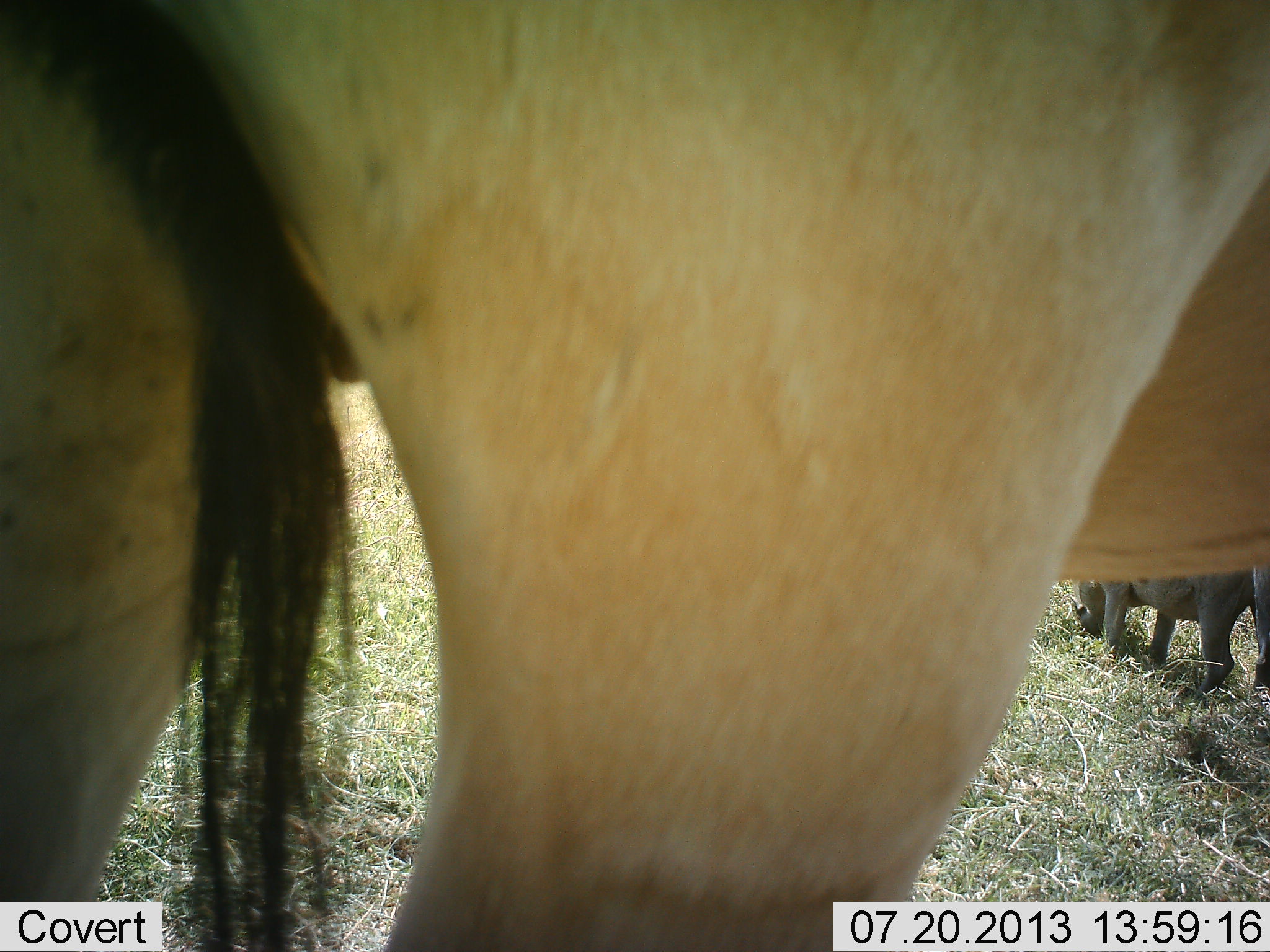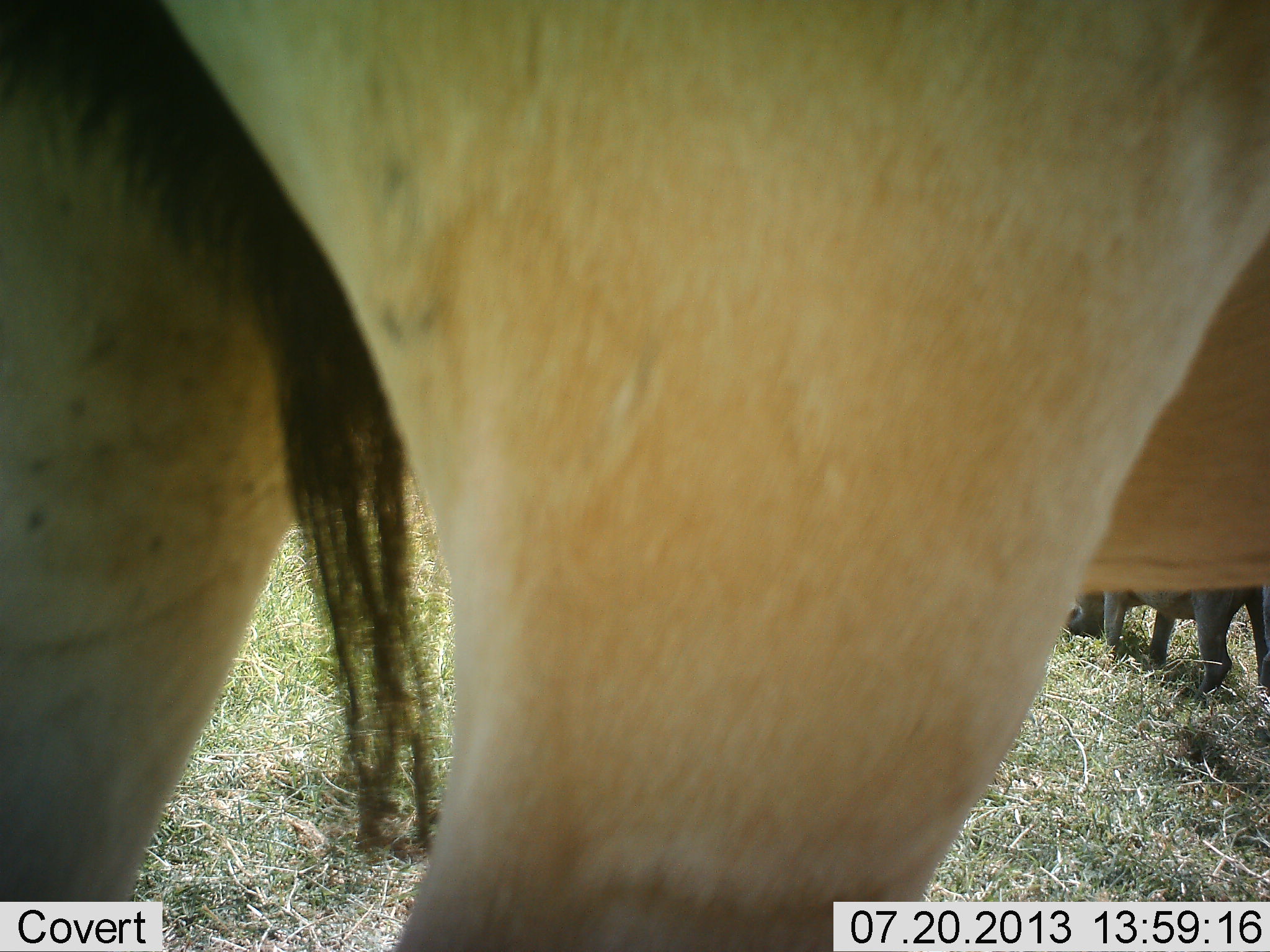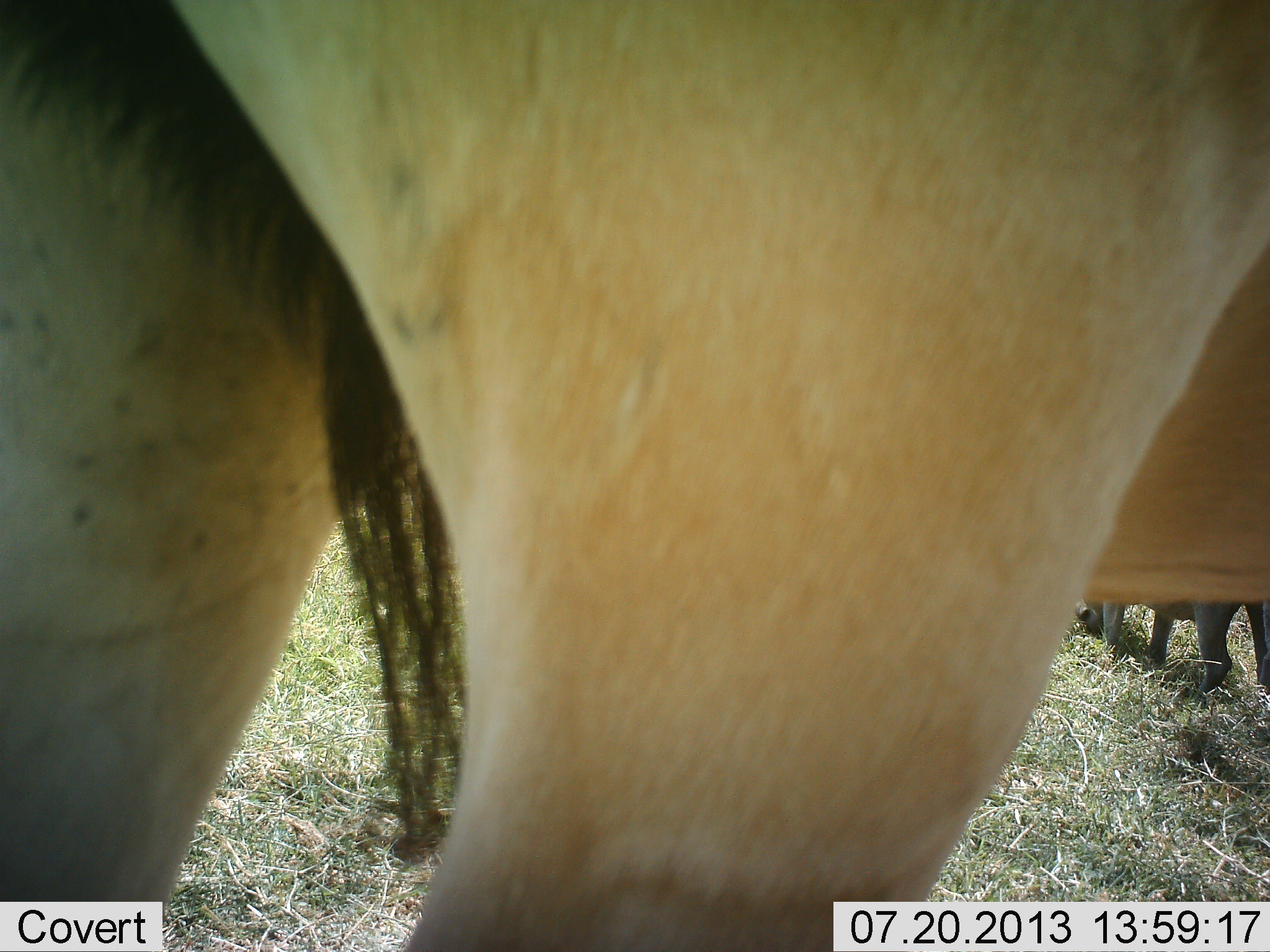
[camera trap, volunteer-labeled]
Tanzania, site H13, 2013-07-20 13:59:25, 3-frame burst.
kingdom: Animalia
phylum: Chordata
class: Mammalia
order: Artiodactyla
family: Bovidae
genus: Alcelaphus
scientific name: Alcelaphus buselaphus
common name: hartebeest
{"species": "hartebeest (Alcelaphus buselaphus)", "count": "1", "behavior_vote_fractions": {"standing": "92%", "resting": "8%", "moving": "0%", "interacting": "0%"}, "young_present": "0%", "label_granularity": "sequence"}